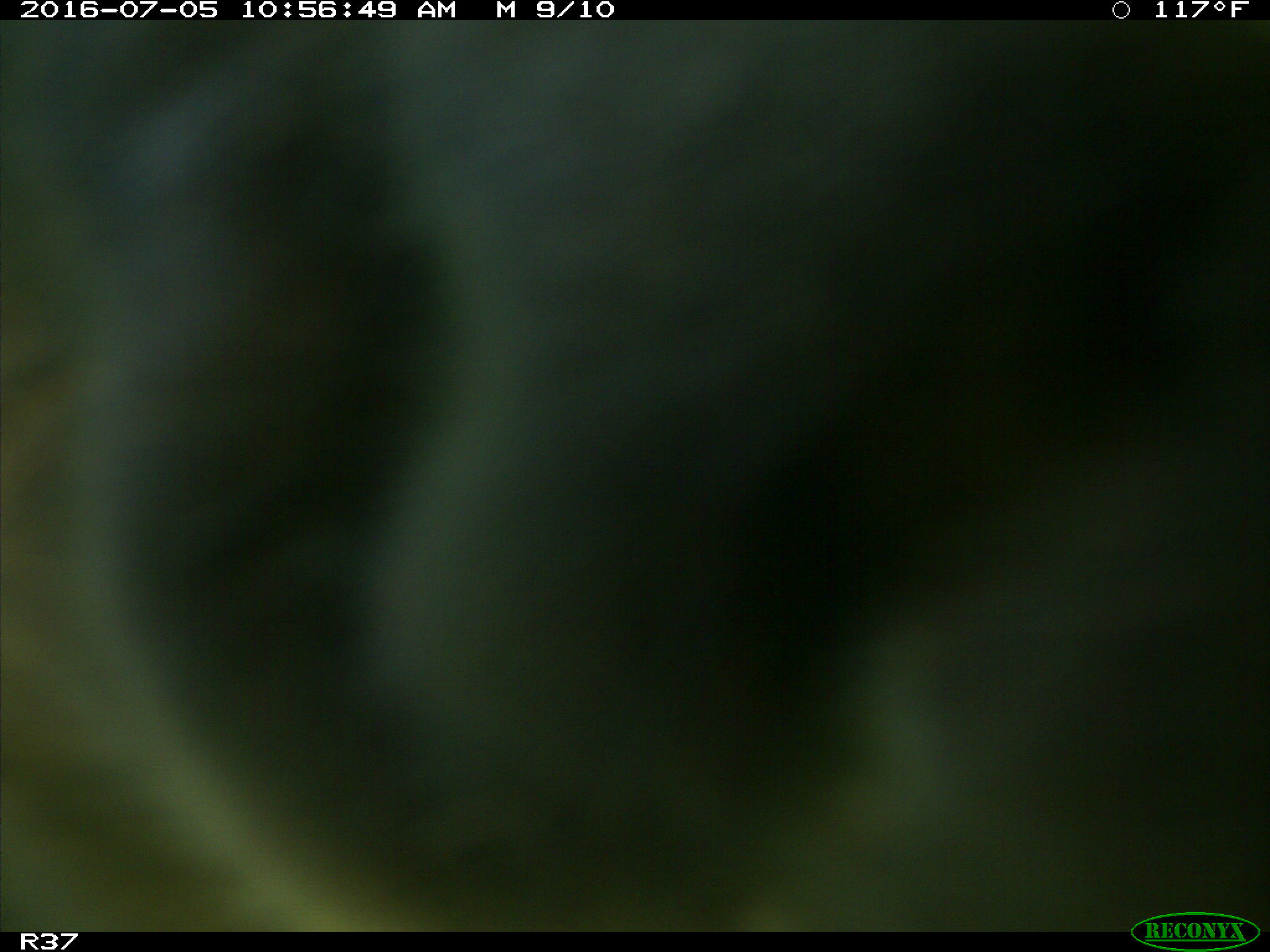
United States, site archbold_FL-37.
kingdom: Animalia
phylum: Chordata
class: Mammalia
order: Artiodactyla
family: Bovidae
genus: Bos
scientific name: Bos taurus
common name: domestic cow